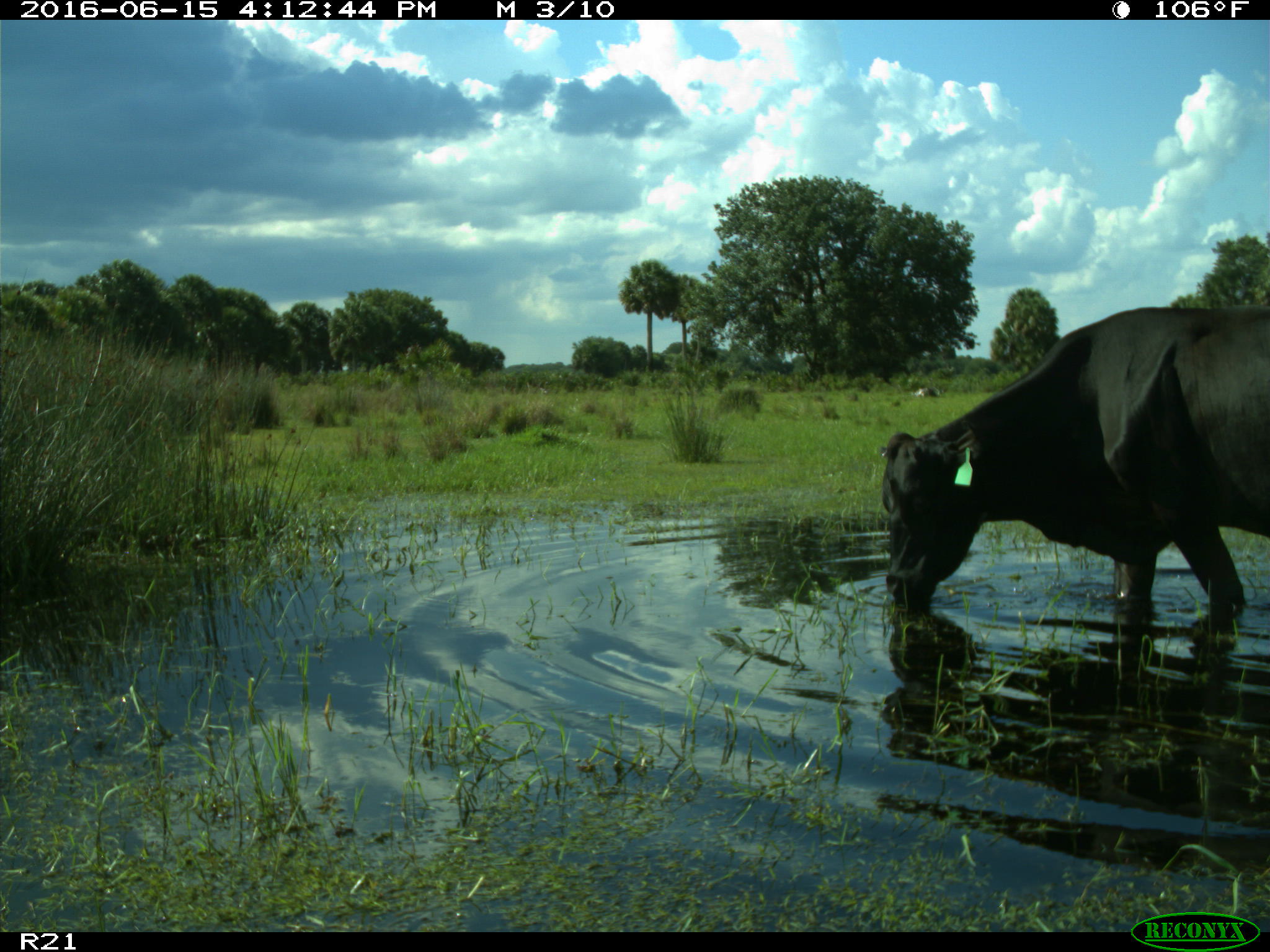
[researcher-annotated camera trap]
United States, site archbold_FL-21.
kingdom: Animalia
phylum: Chordata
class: Mammalia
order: Artiodactyla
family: Bovidae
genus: Bos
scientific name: Bos taurus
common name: domestic cow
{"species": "Bos taurus (domestic cow)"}